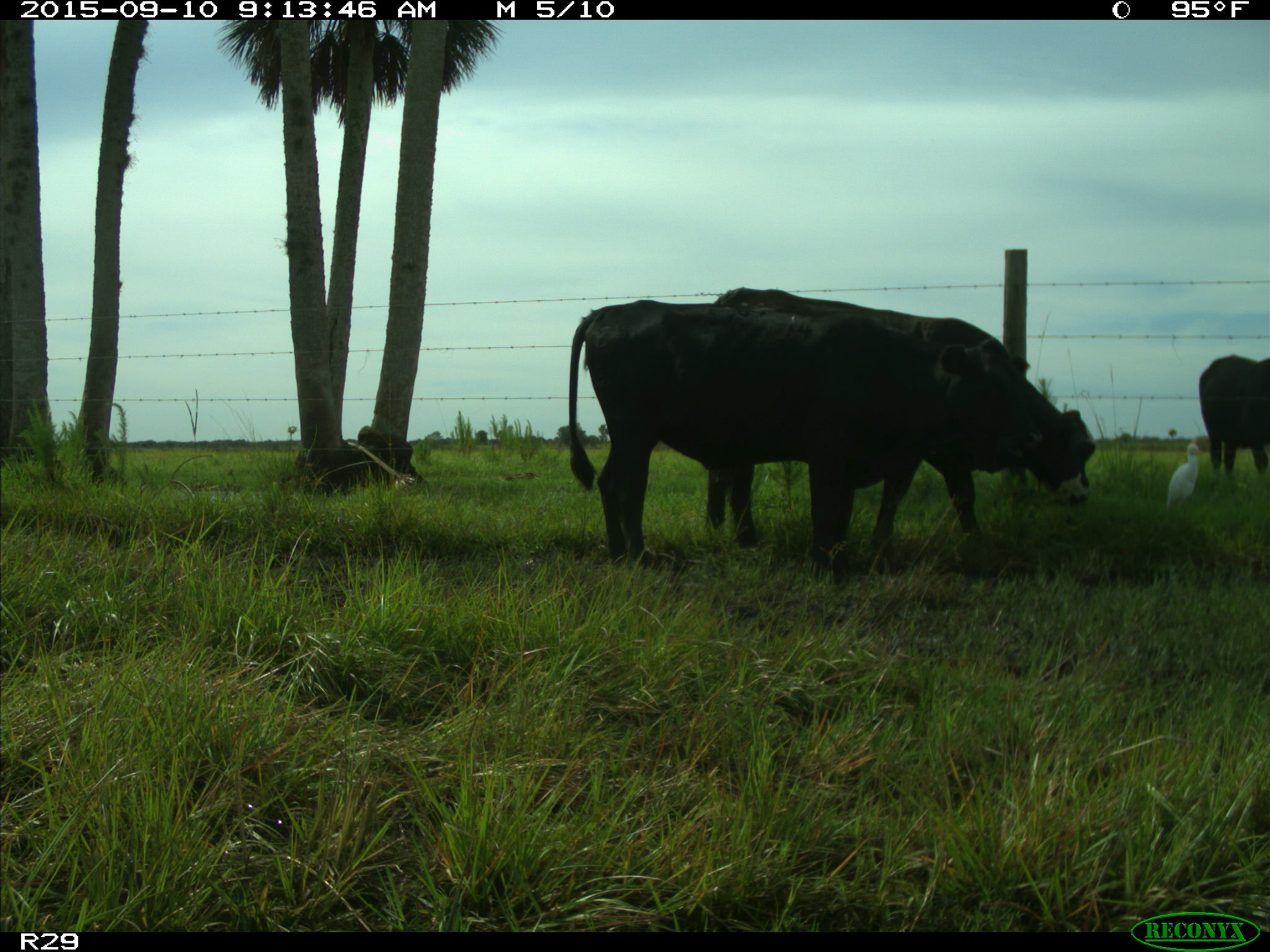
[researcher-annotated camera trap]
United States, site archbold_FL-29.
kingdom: Animalia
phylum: Chordata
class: Mammalia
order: Artiodactyla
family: Bovidae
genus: Bos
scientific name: Bos taurus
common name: domestic cow